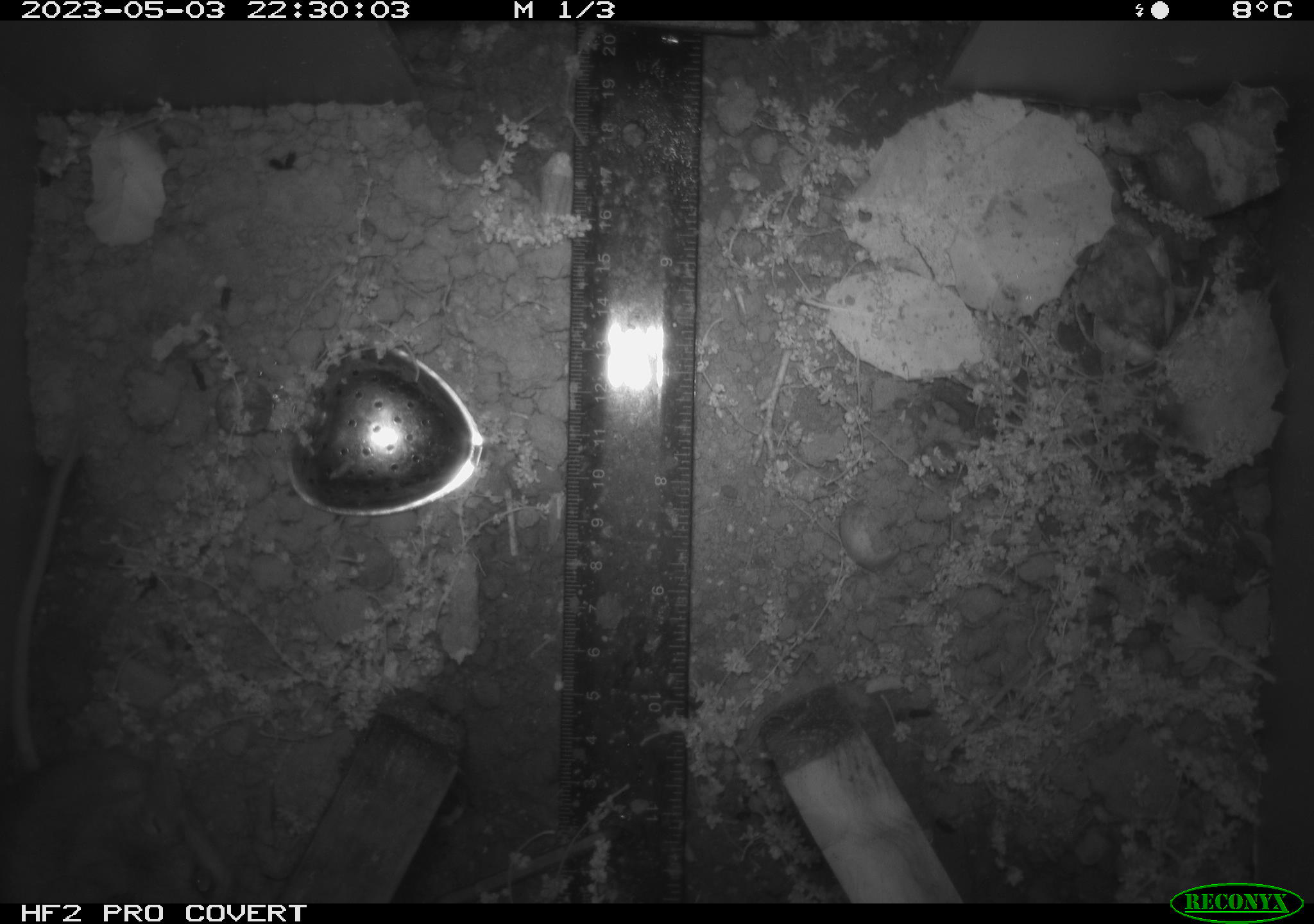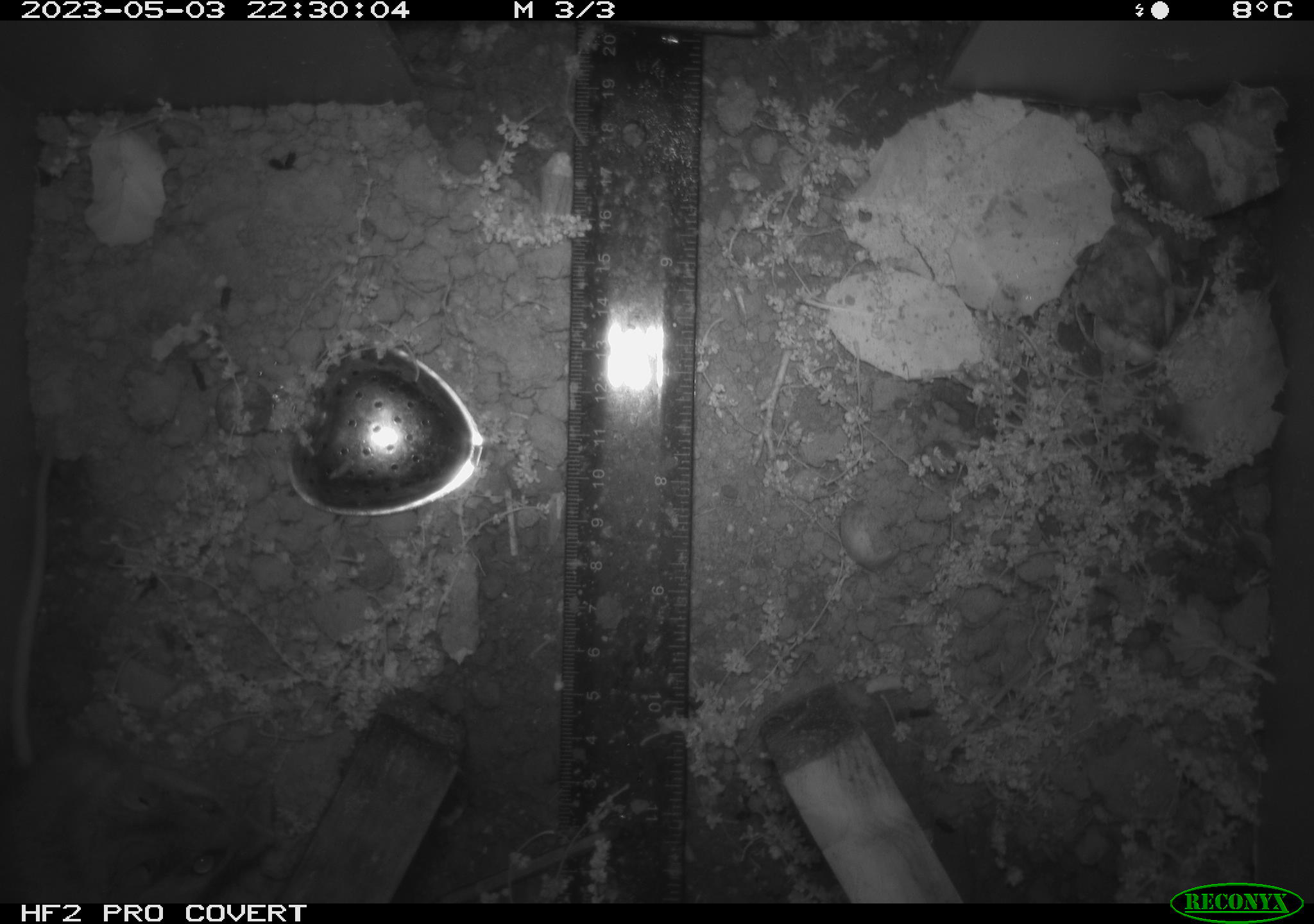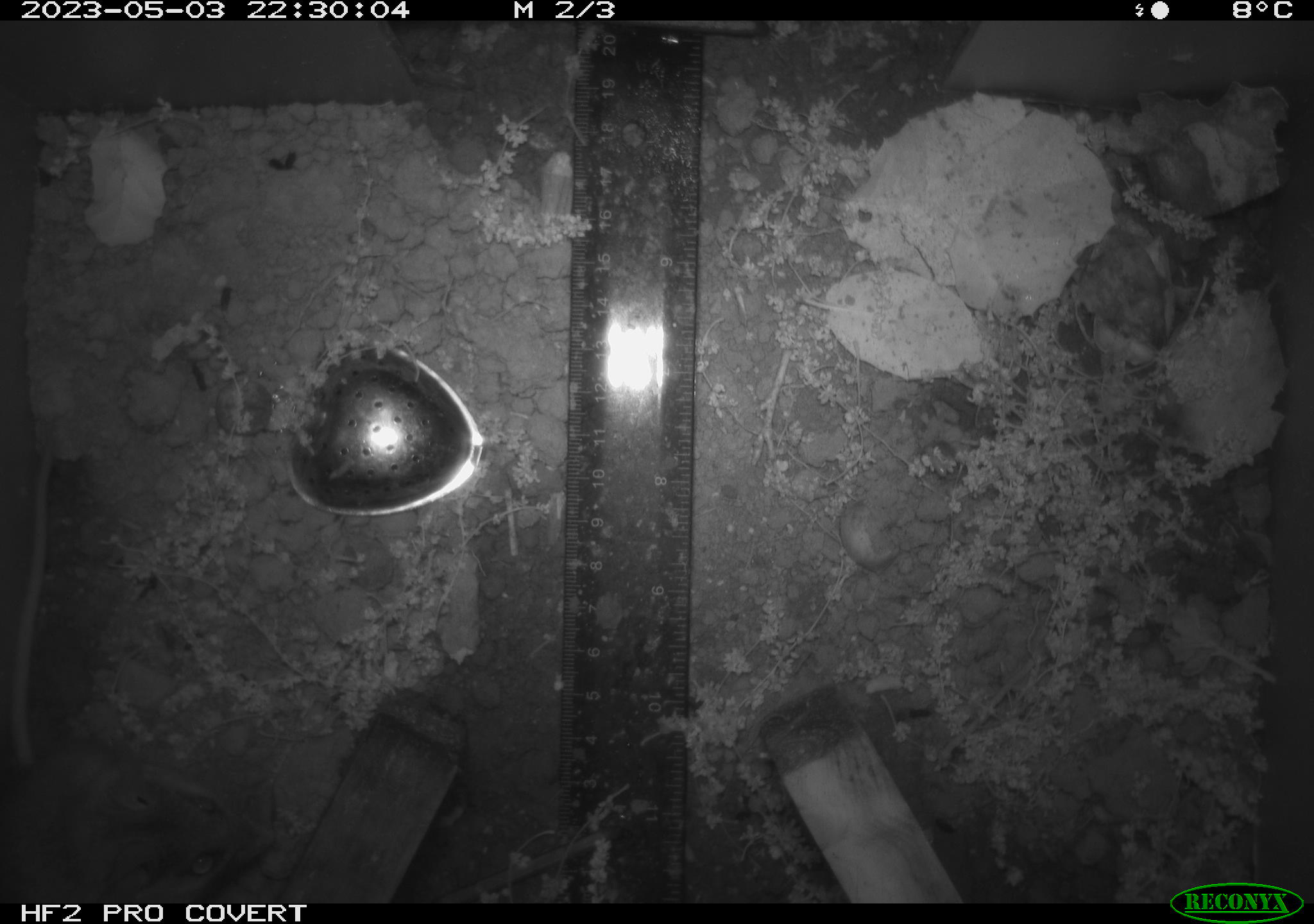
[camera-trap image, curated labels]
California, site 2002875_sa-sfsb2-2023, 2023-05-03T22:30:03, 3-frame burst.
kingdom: Animalia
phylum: Chordata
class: Mammalia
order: Rodentia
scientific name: Rodentia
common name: mouse species